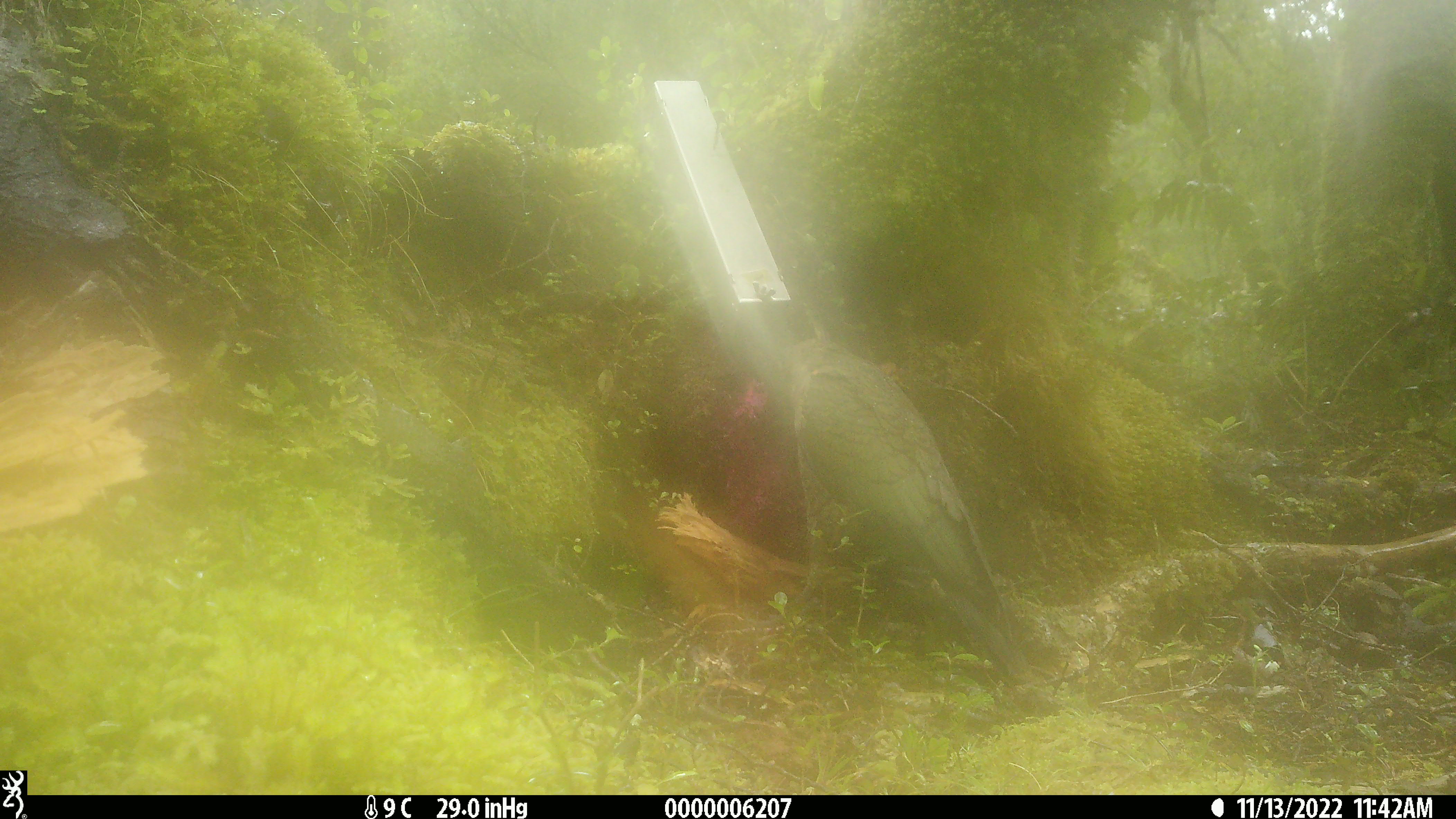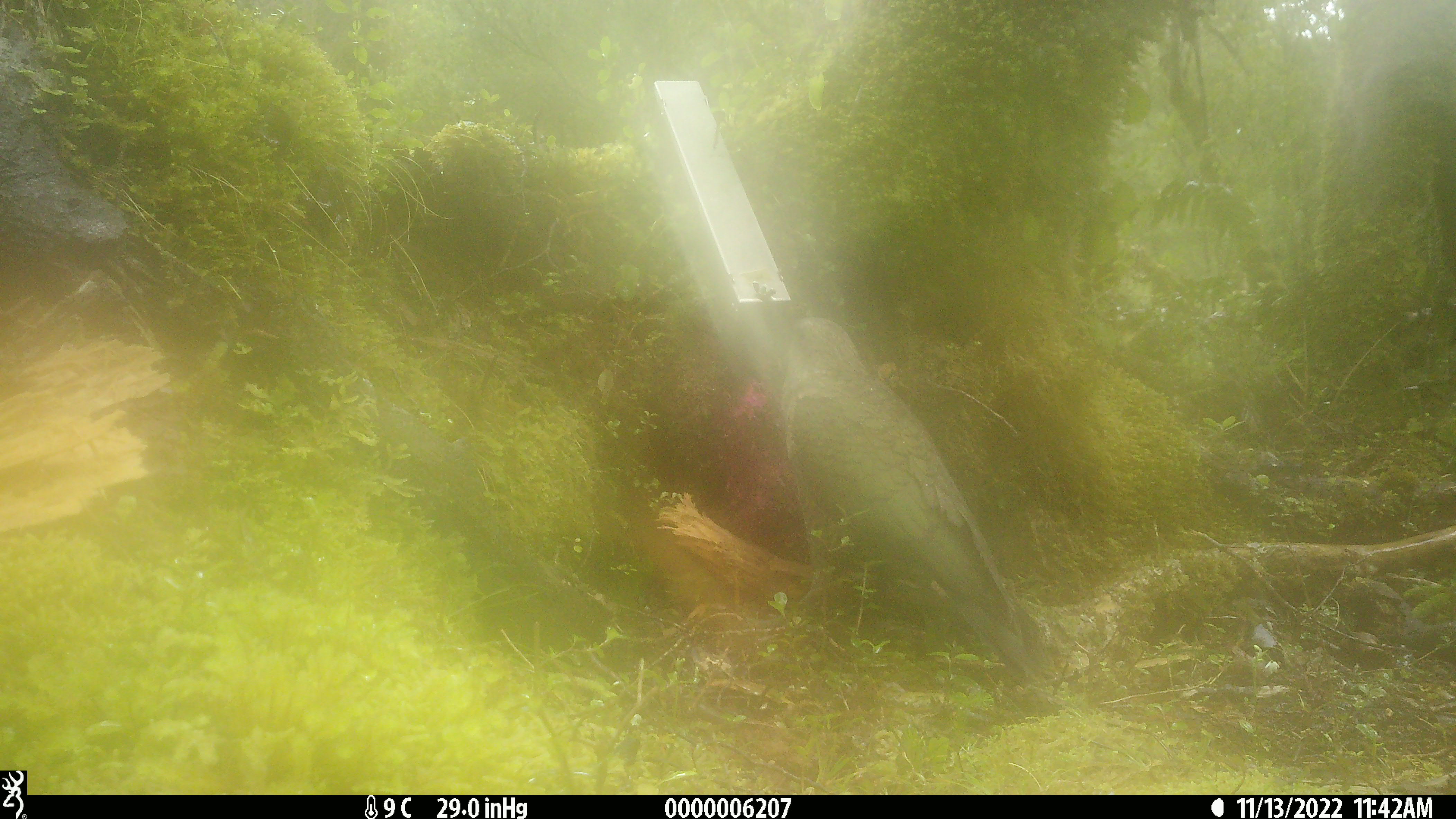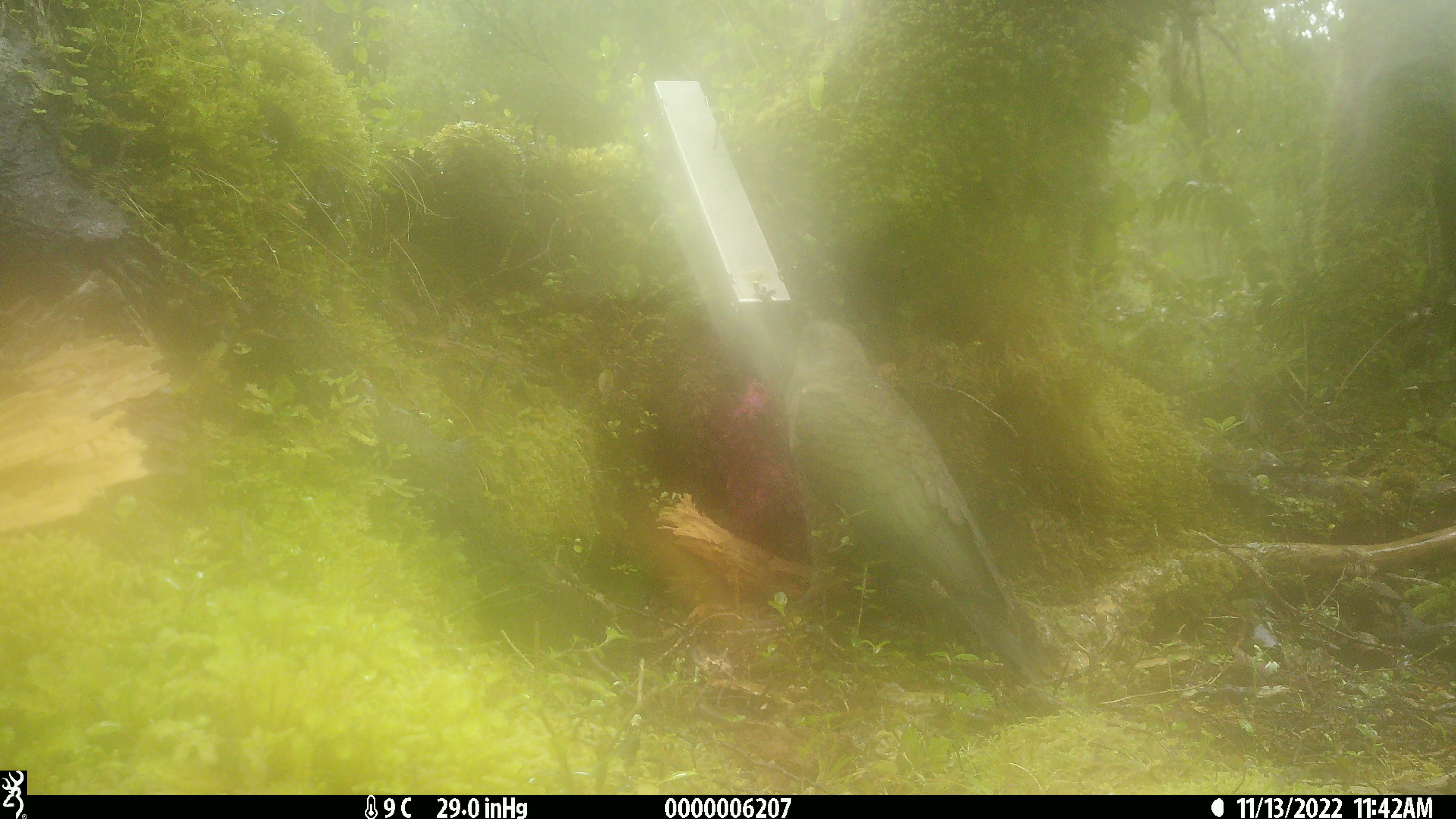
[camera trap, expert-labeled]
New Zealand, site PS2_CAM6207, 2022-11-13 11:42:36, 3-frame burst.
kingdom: Animalia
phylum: Chordata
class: Aves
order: Psittaciformes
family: Strigopidae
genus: Nestor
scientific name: Nestor notabilis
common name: kea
Kea (Nestor notabilis).